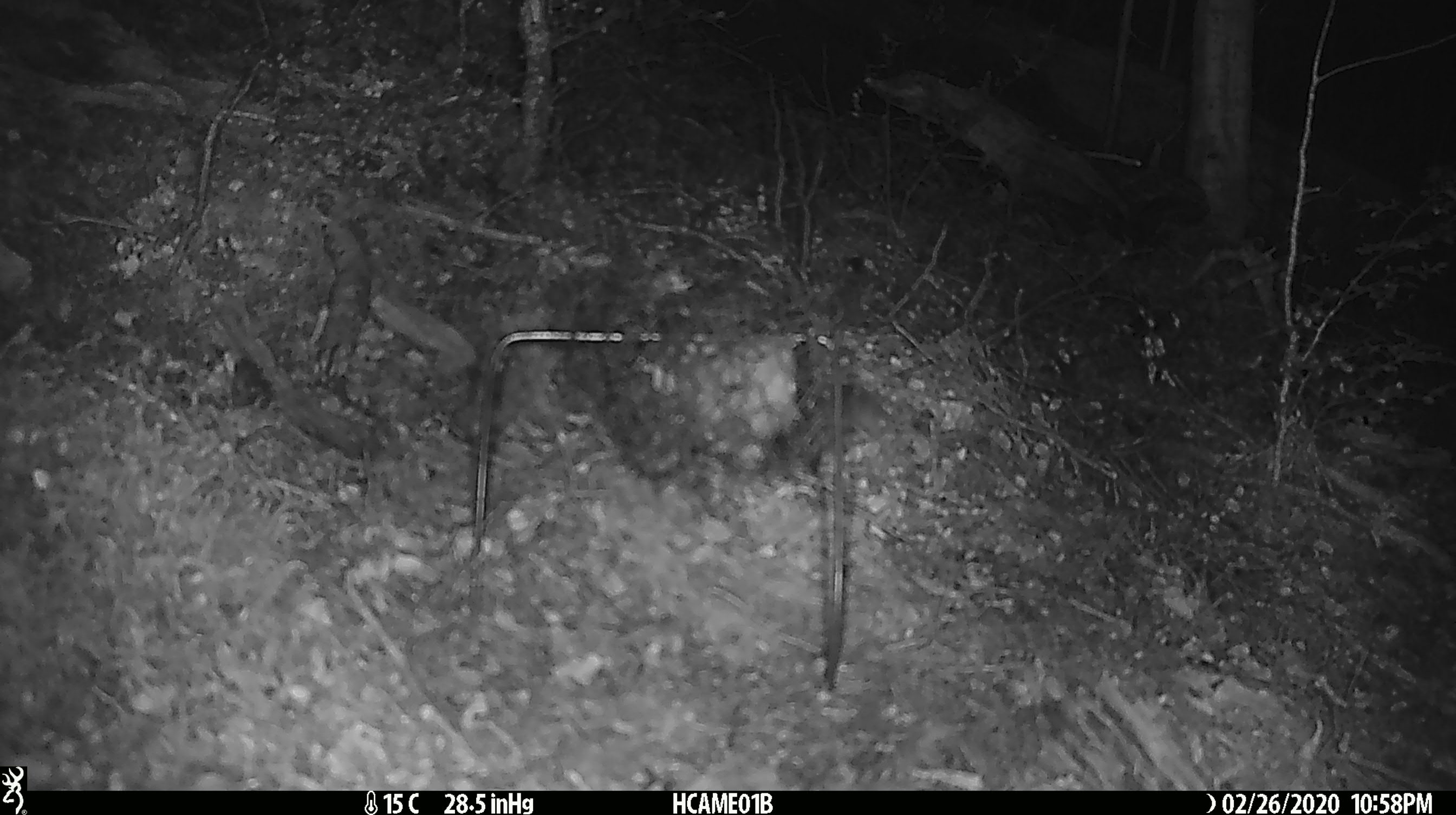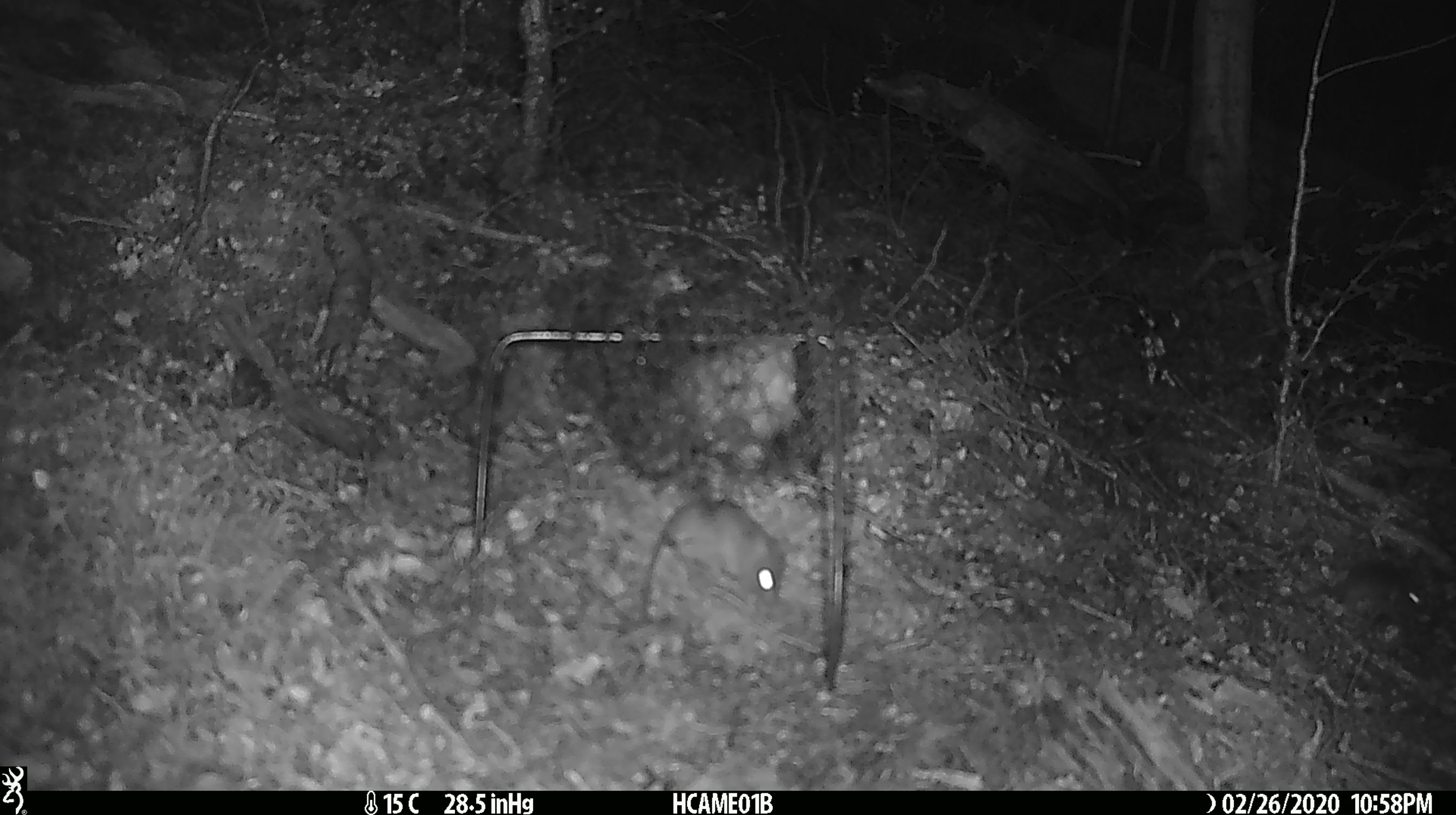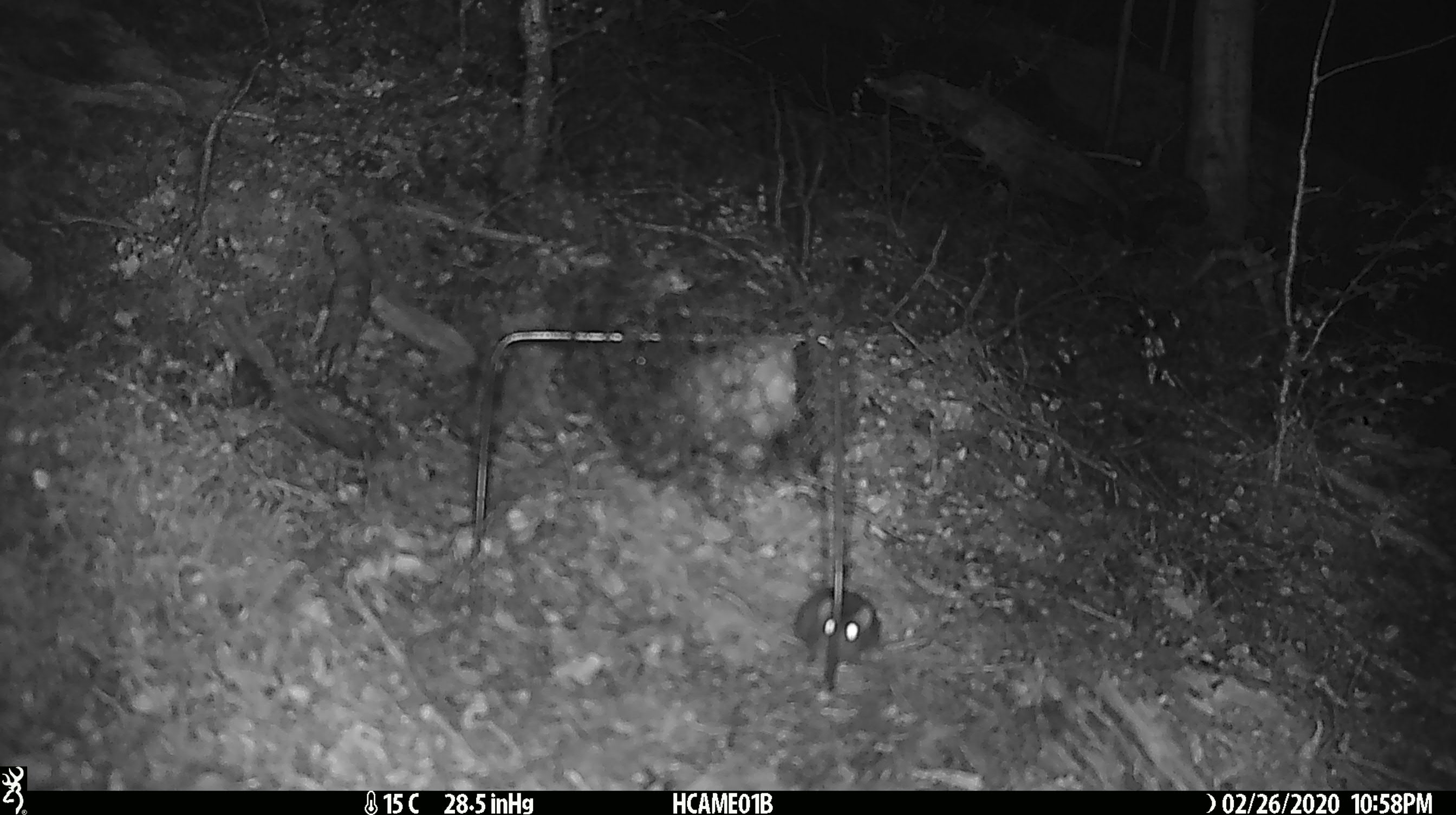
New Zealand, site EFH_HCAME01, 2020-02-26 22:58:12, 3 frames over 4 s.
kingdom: Animalia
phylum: Chordata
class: Mammalia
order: Rodentia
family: Muridae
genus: Mus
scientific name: Mus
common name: mouse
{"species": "mouse (Mus)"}